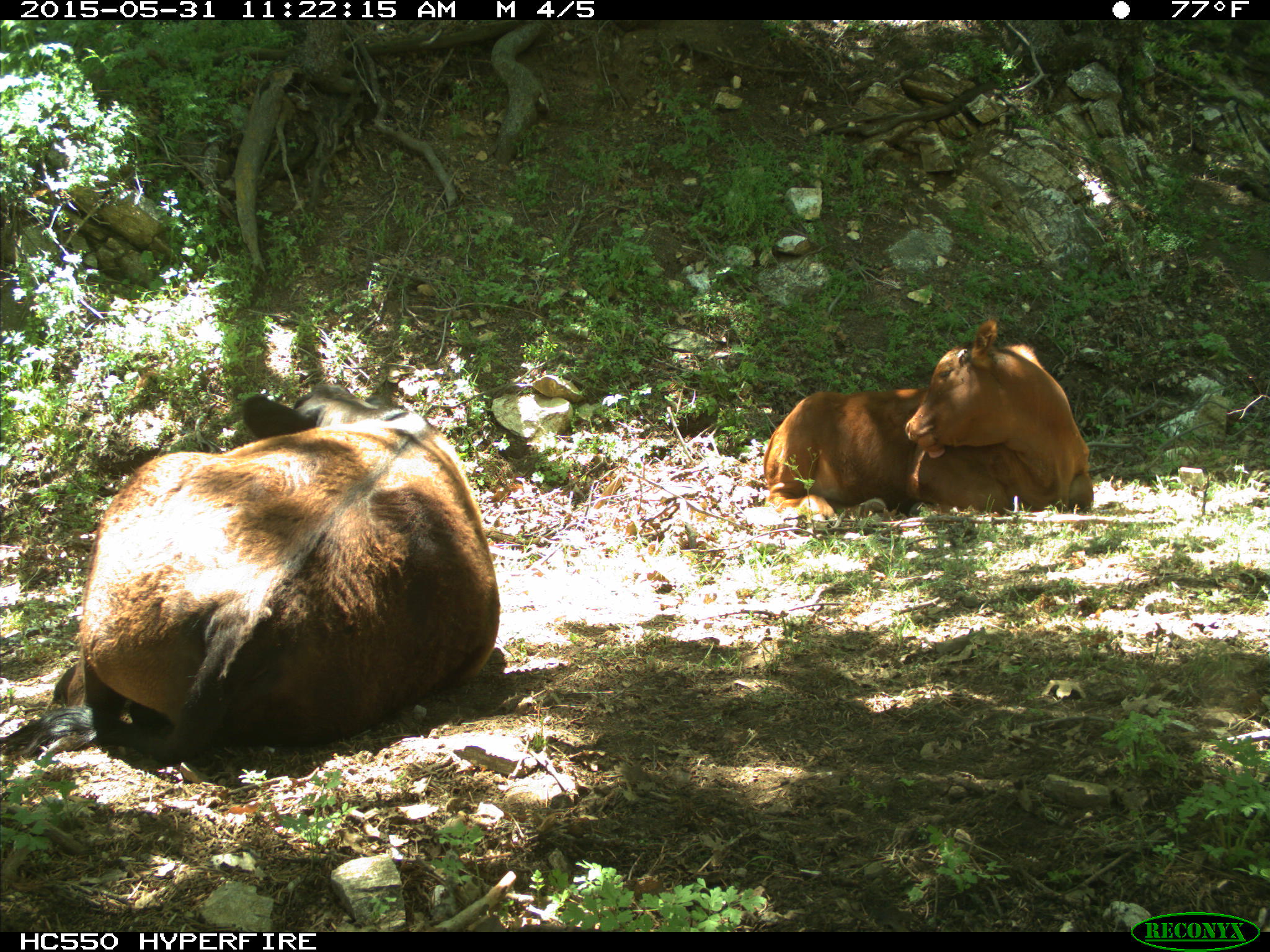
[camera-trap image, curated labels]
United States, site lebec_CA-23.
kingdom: Animalia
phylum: Chordata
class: Mammalia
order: Artiodactyla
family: Bovidae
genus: Bos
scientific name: Bos taurus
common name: domestic cow